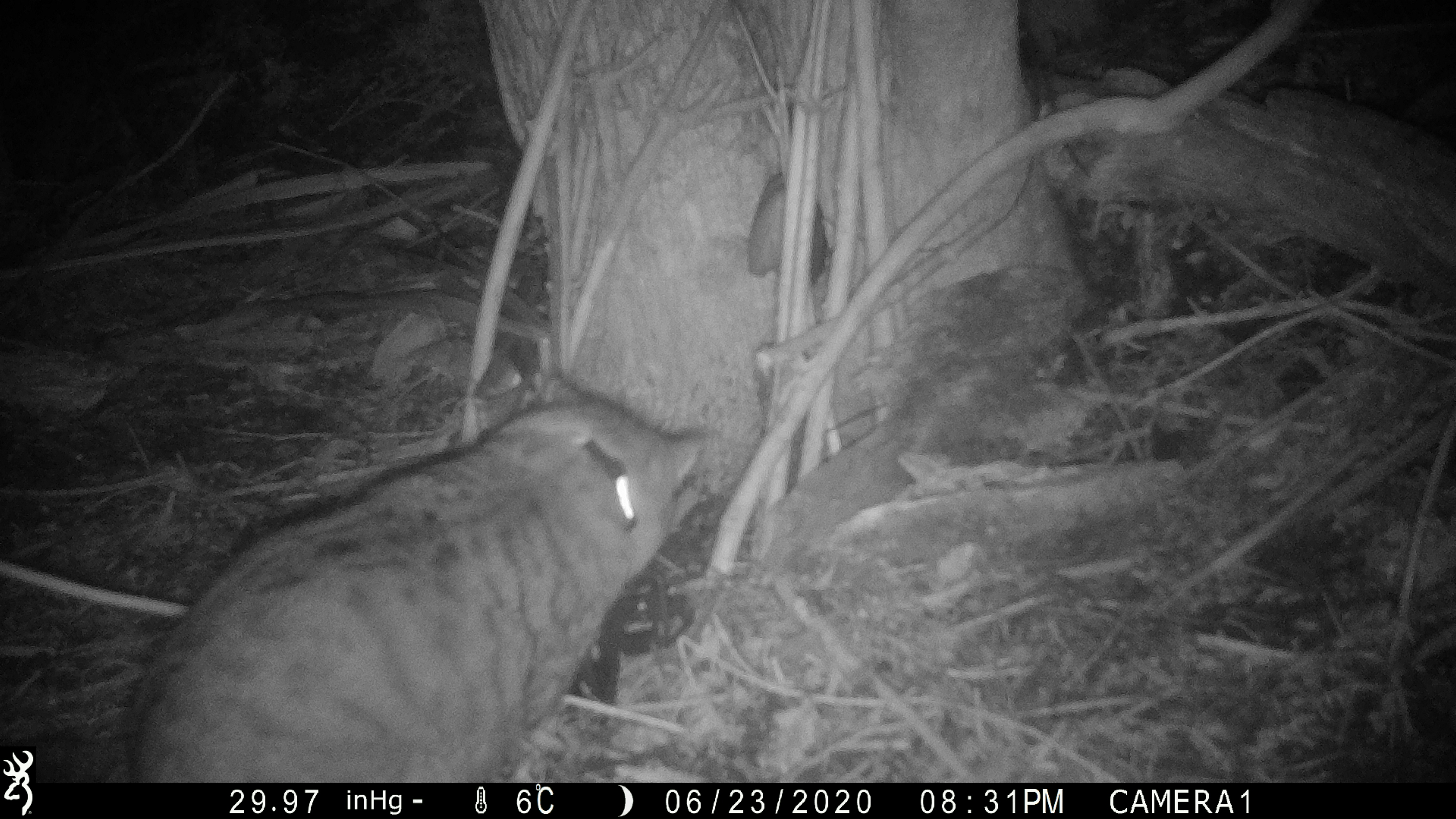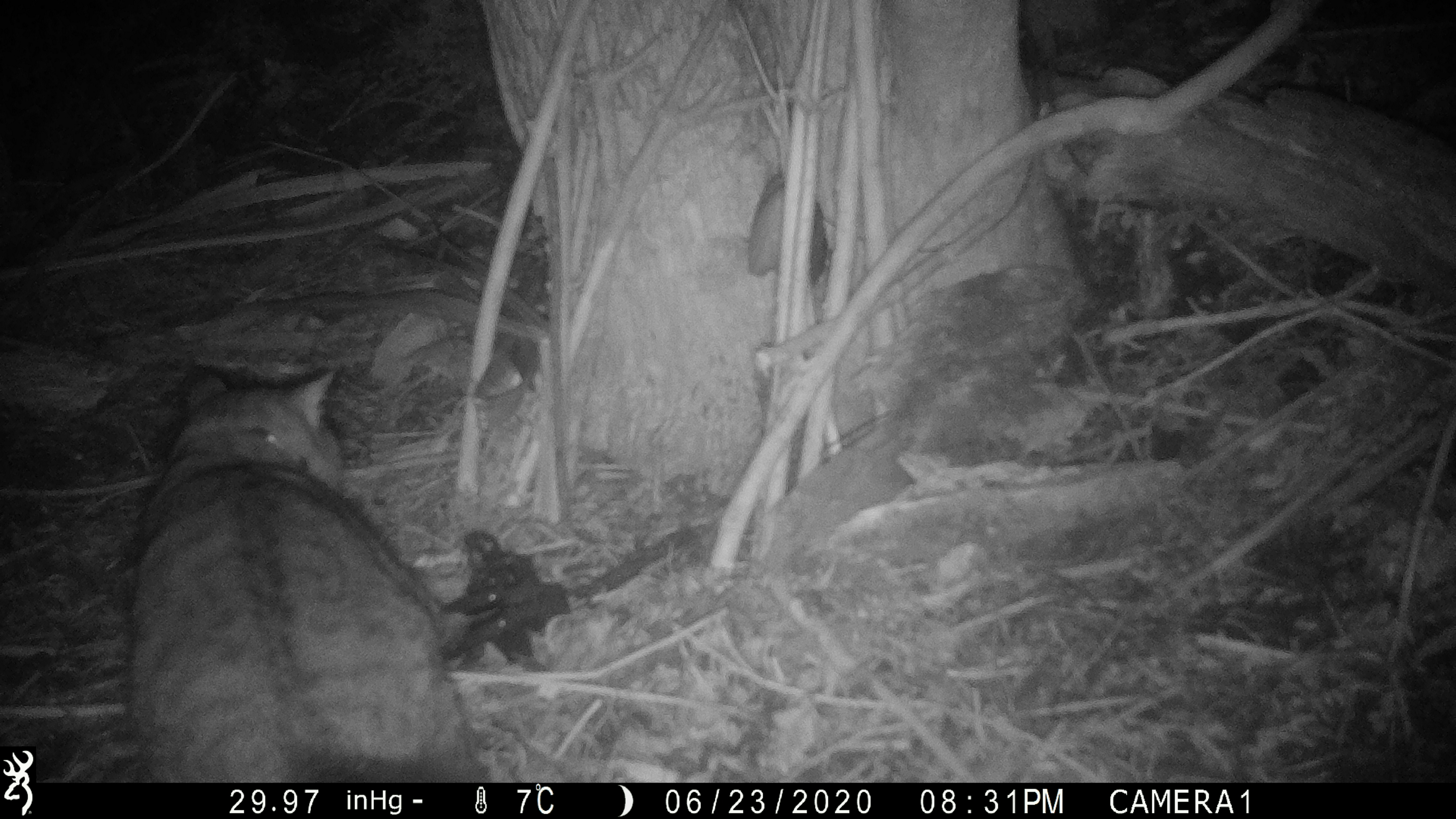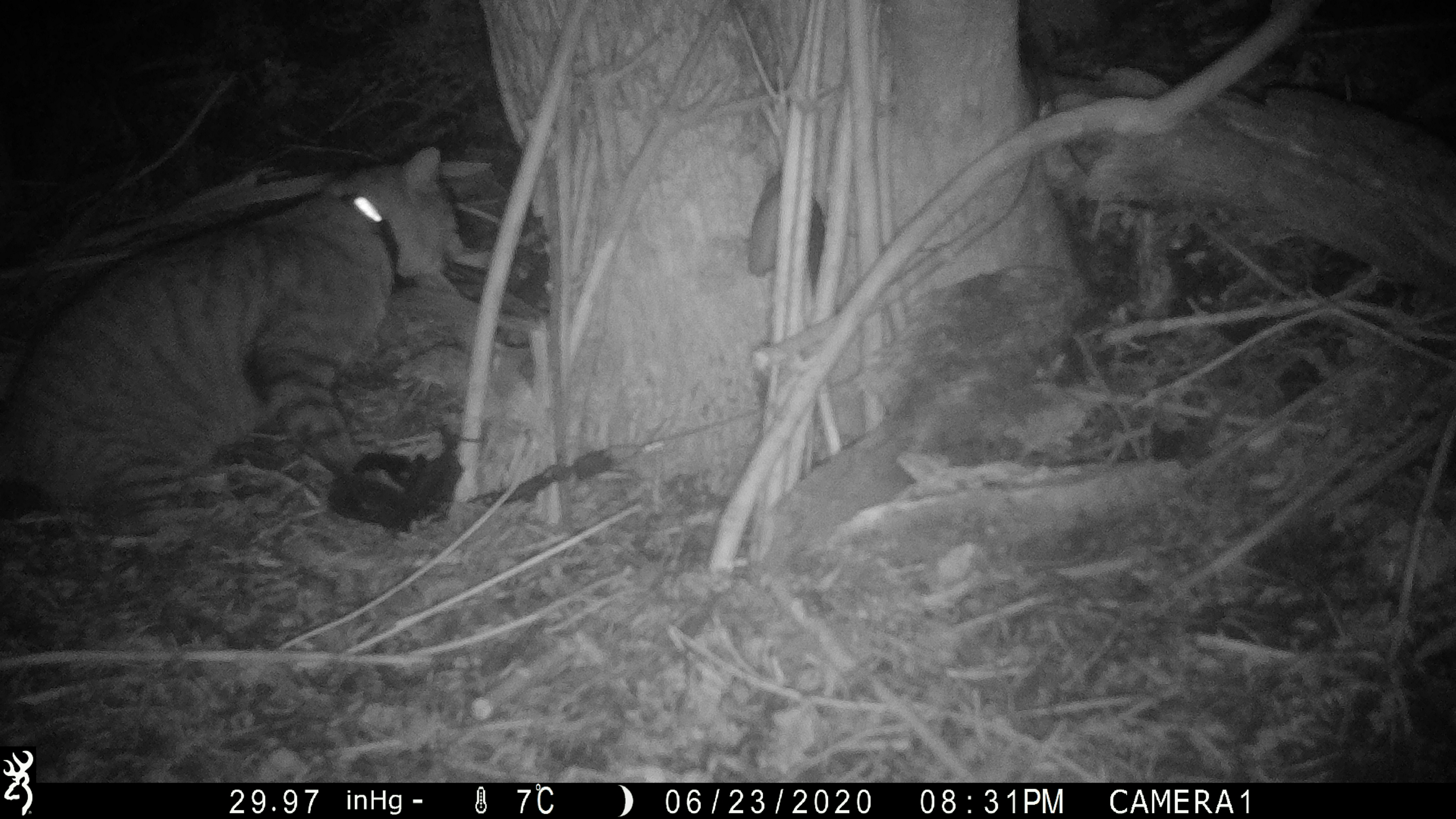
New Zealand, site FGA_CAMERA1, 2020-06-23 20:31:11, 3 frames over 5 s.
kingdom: Animalia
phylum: Chordata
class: Mammalia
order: Carnivora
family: Felidae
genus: Felis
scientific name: Felis catus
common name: domestic cat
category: cat